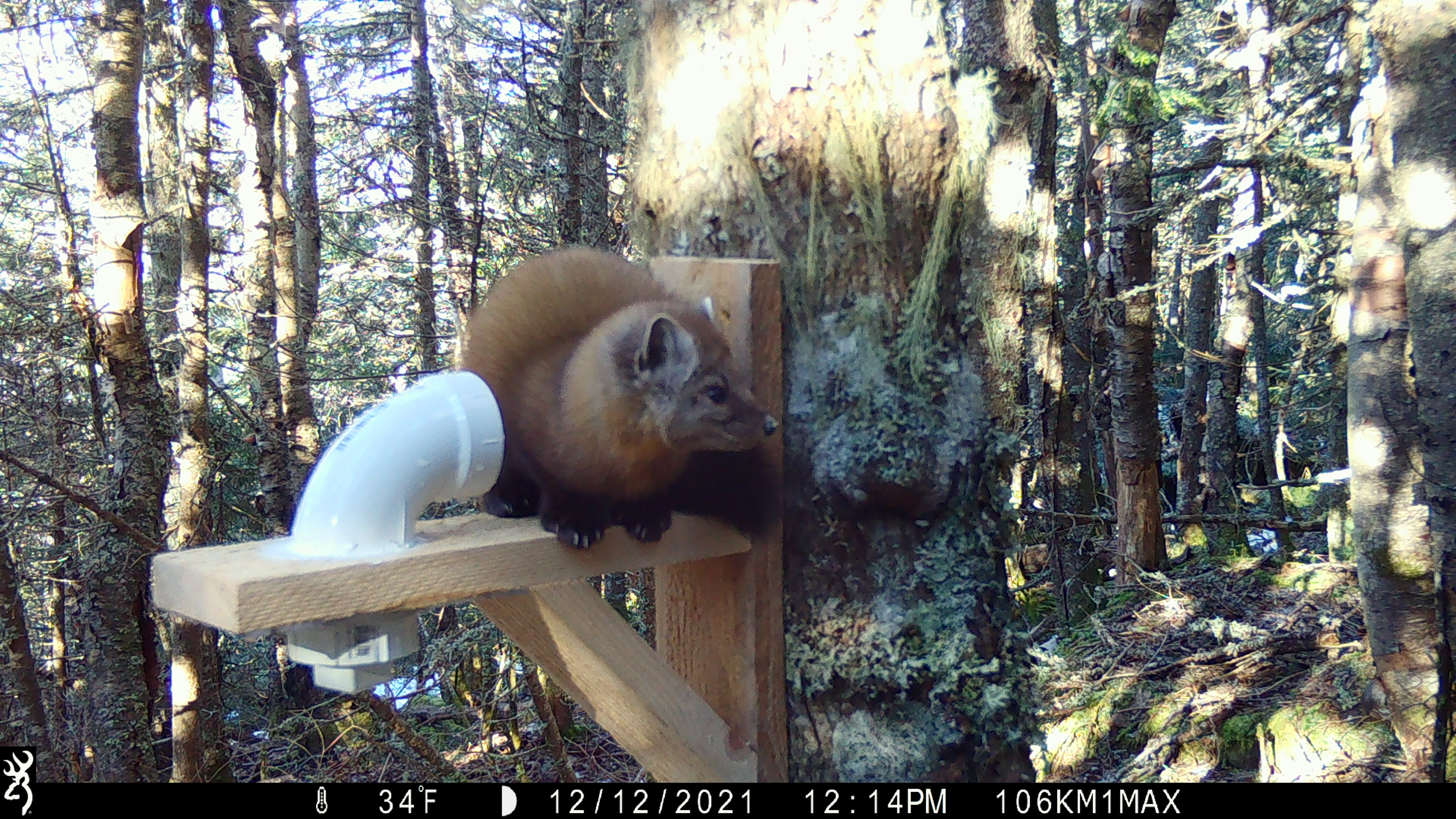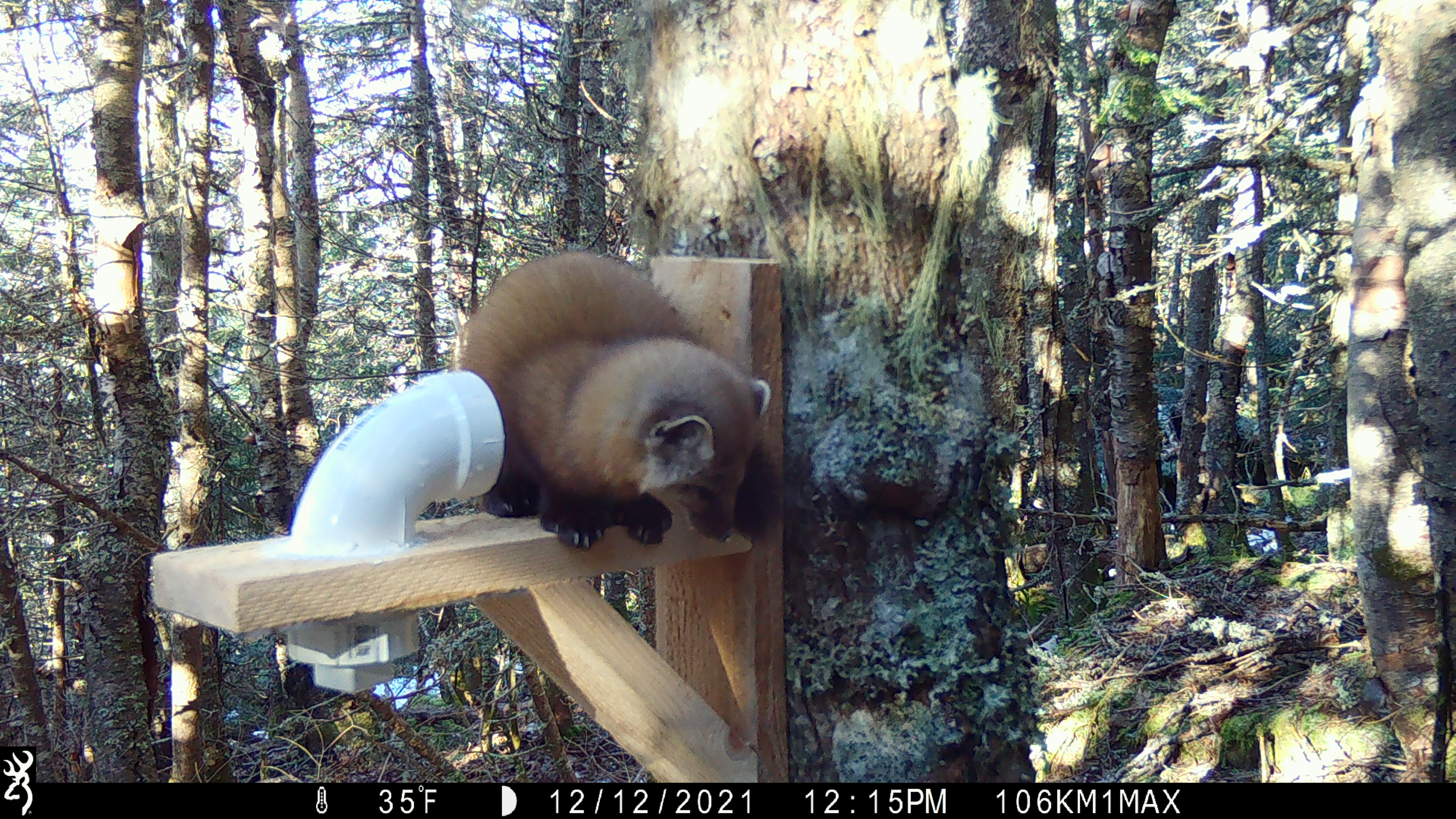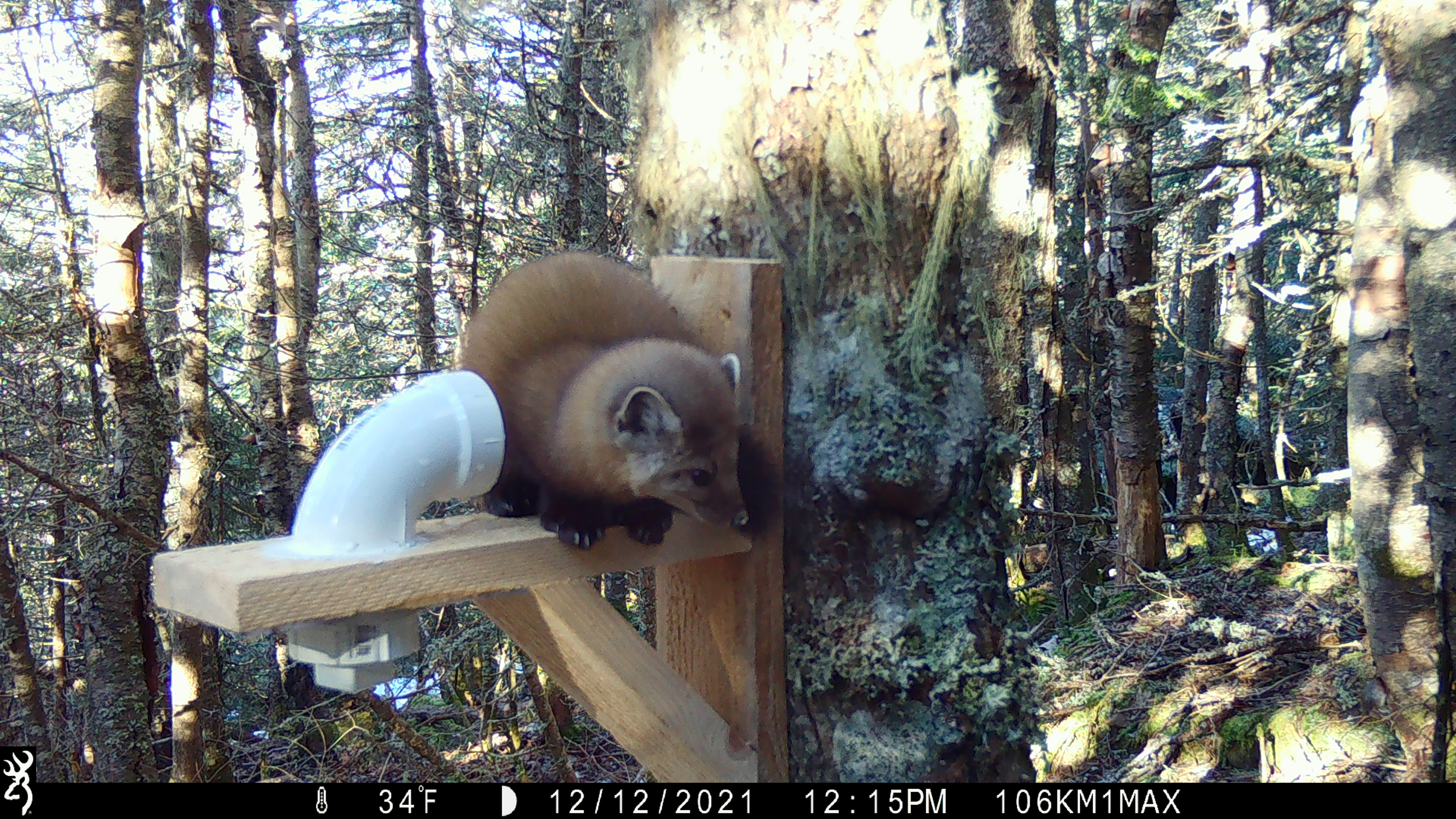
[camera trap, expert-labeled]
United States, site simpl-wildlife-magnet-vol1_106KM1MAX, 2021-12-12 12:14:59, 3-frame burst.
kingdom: Animalia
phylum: Chordata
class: Mammalia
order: Carnivora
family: Mustelidae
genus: Martes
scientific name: Martes americana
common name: american marten